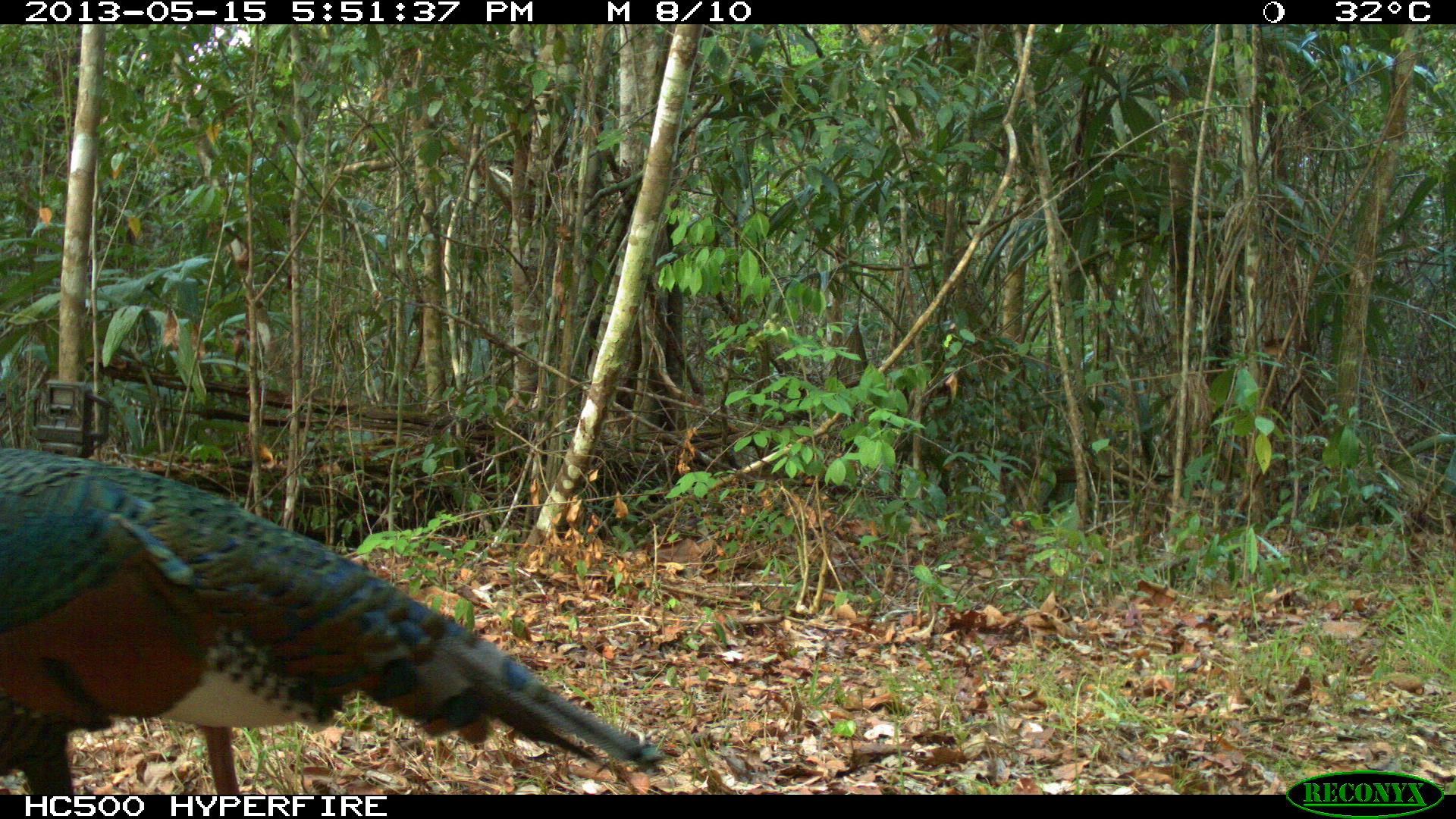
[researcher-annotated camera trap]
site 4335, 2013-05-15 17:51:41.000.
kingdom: Animalia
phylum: Chordata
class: Aves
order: Galliformes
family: Phasianidae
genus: Meleagris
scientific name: Meleagris ocellata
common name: ocellated turkey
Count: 1.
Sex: male.